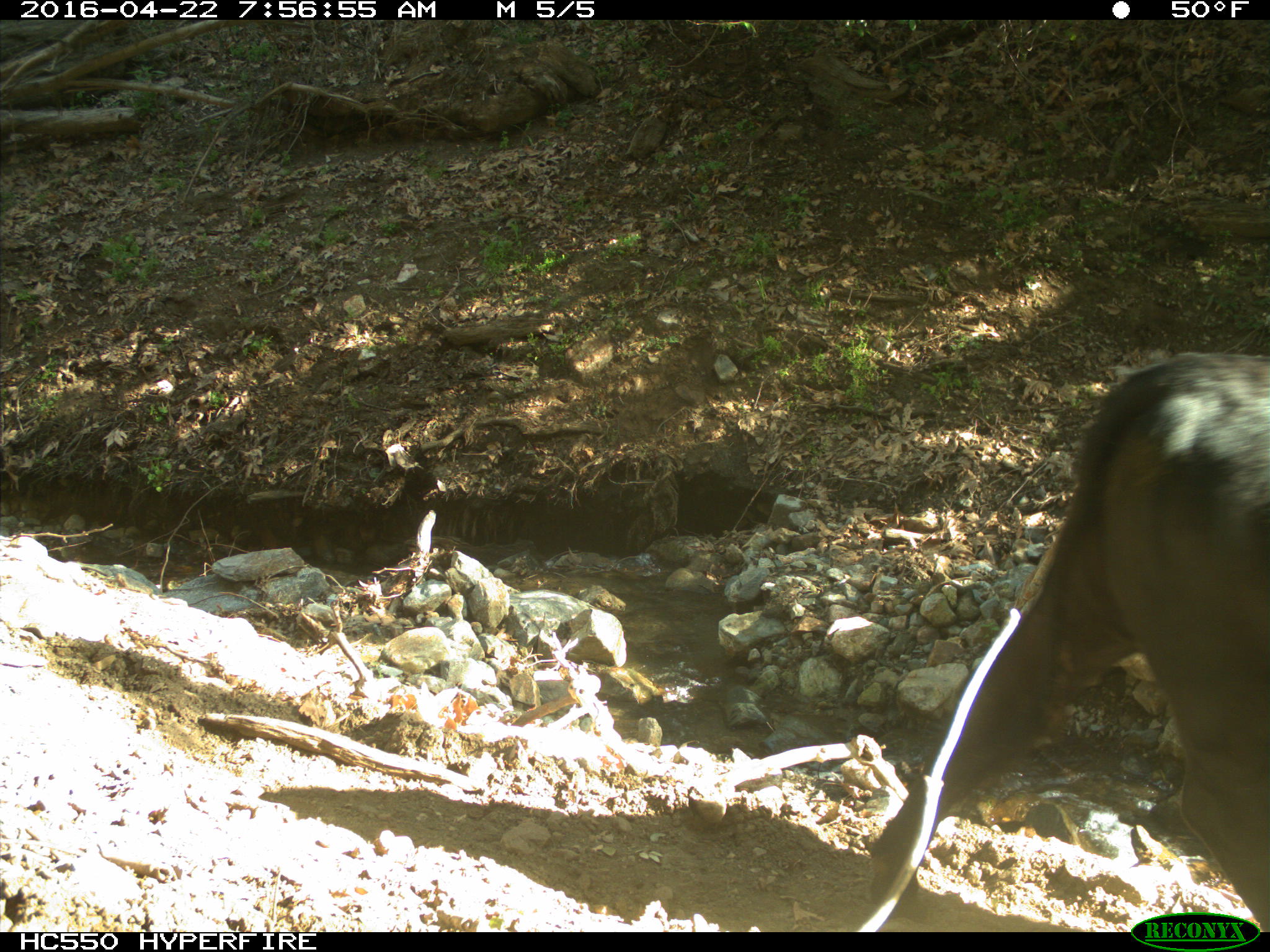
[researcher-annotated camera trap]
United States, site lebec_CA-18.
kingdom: Animalia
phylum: Chordata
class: Mammalia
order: Artiodactyla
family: Bovidae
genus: Bos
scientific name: Bos taurus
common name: domestic cow